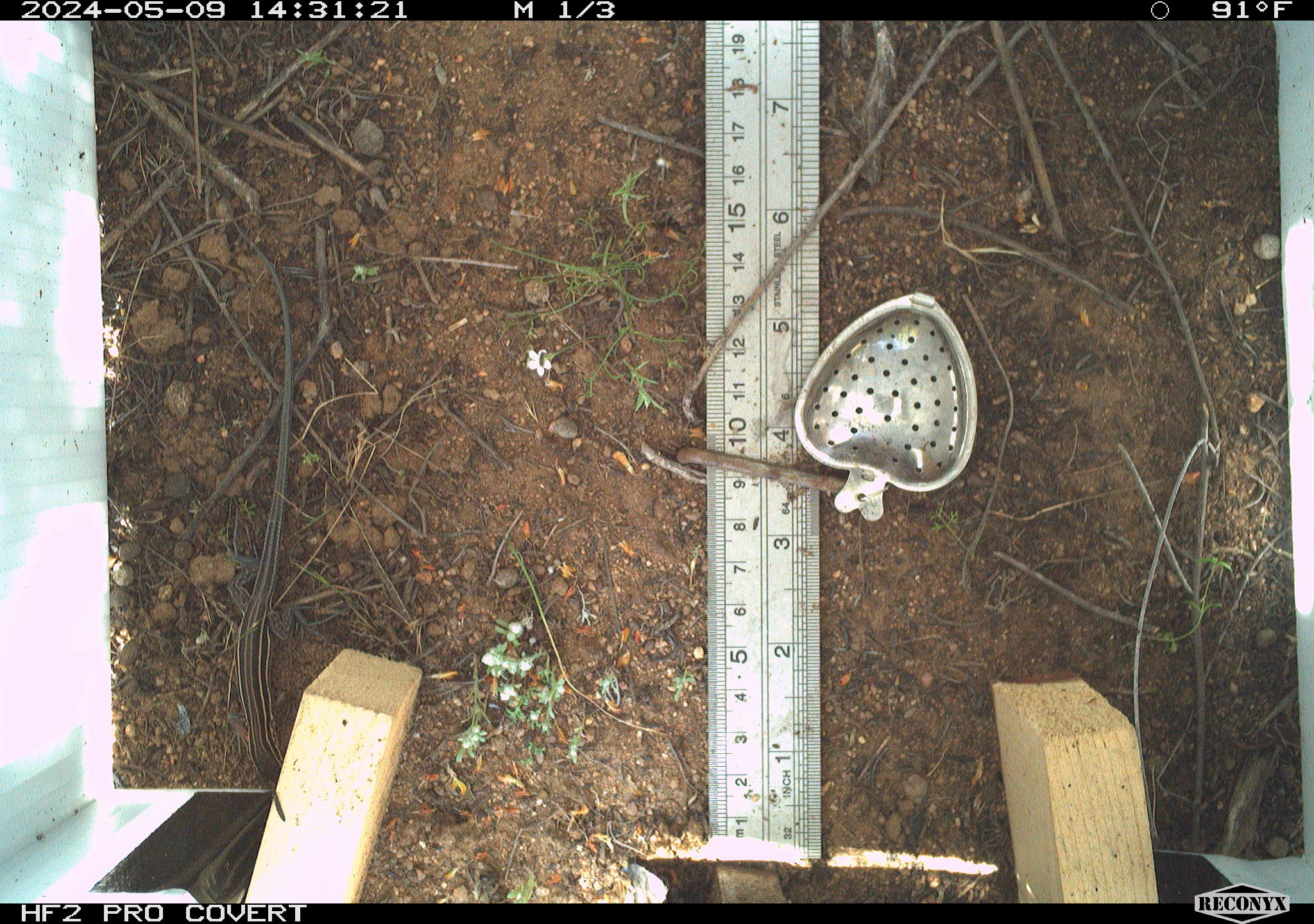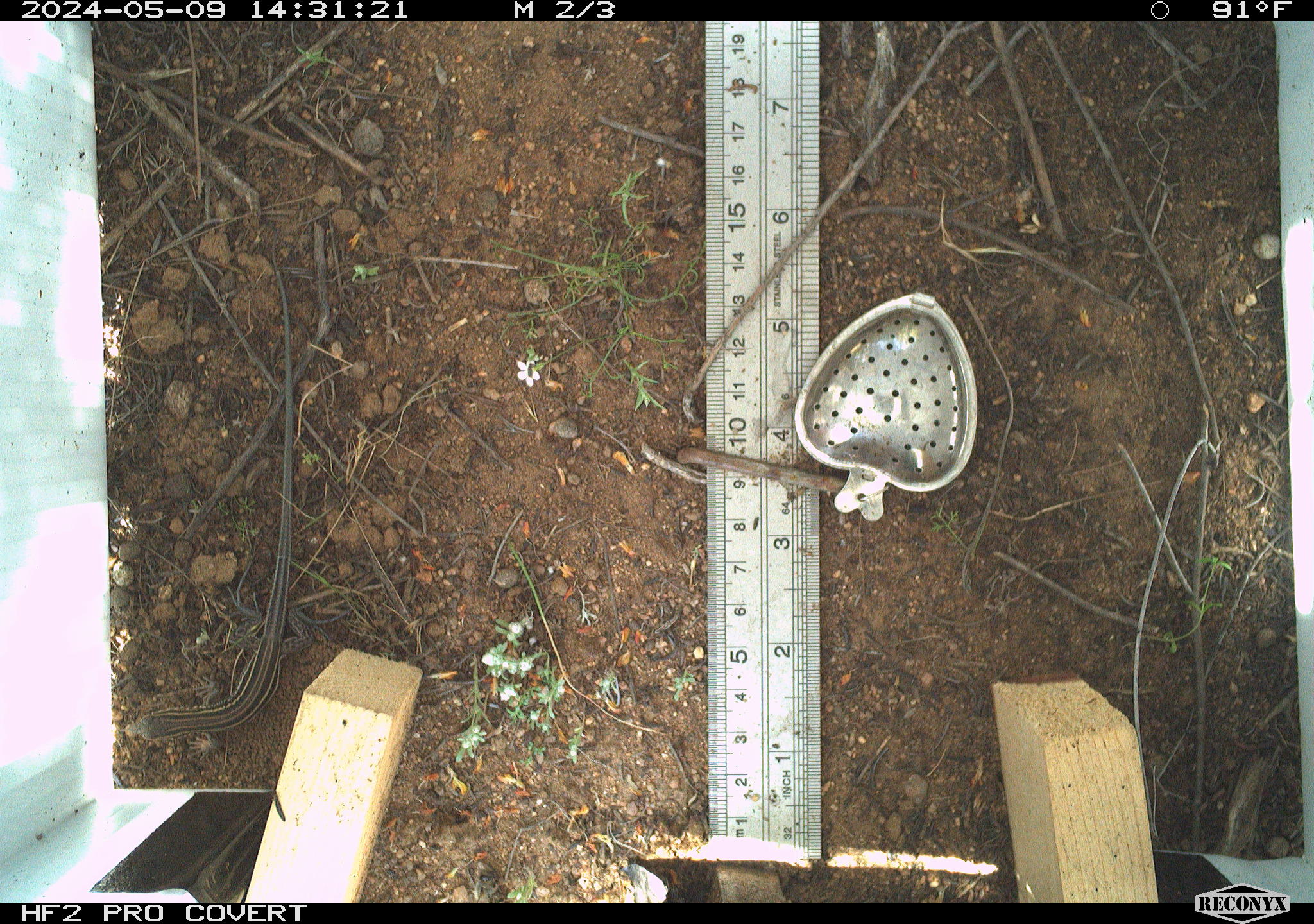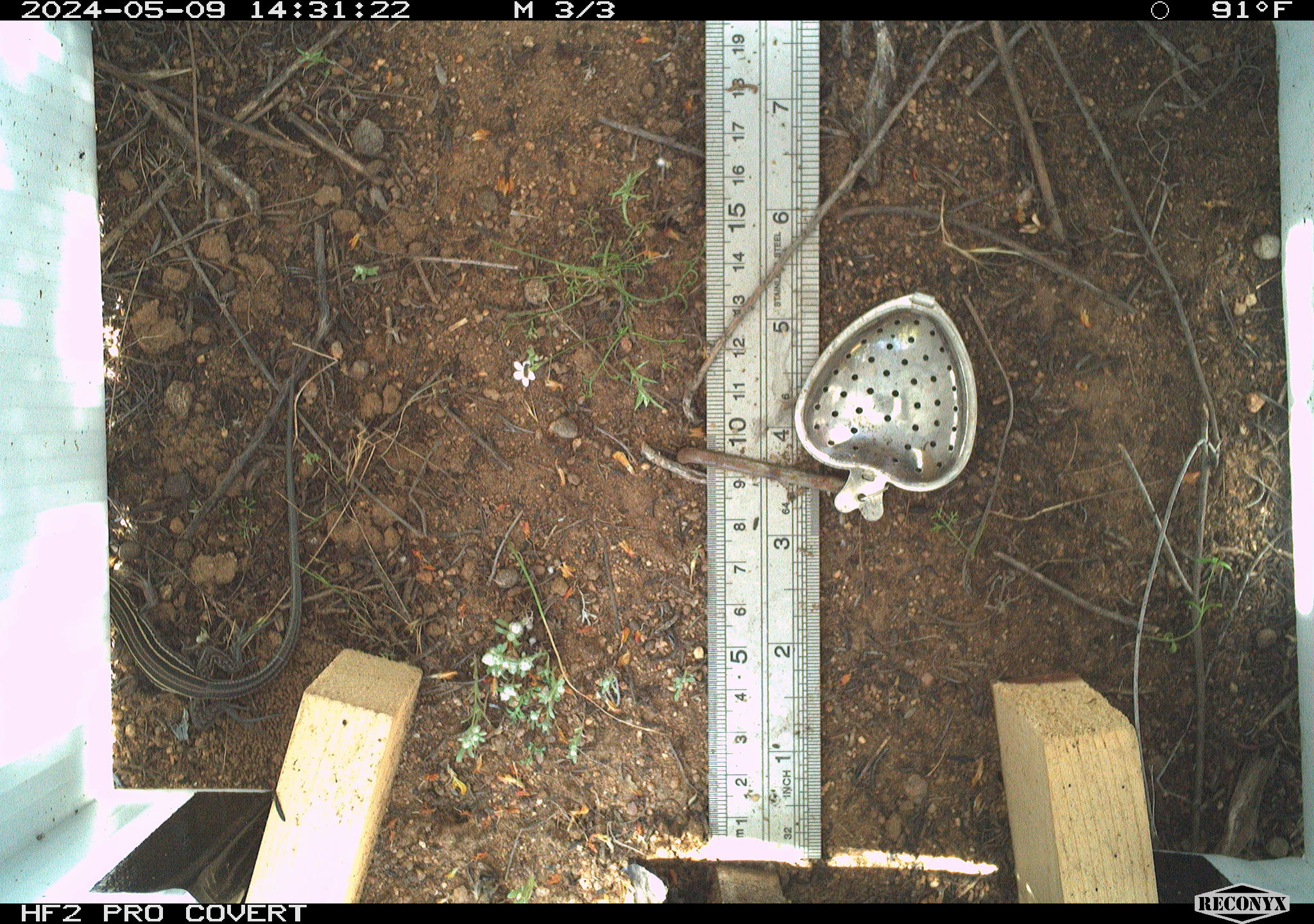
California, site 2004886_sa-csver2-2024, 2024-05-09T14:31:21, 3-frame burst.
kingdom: Animalia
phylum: Chordata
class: Reptilia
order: Squamata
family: Scincidae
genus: Plestiodon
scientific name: Plestiodon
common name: blue-tailed skinks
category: plestiodon species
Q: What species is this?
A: Plestiodon species (blue-tailed skinks) (Plestiodon).